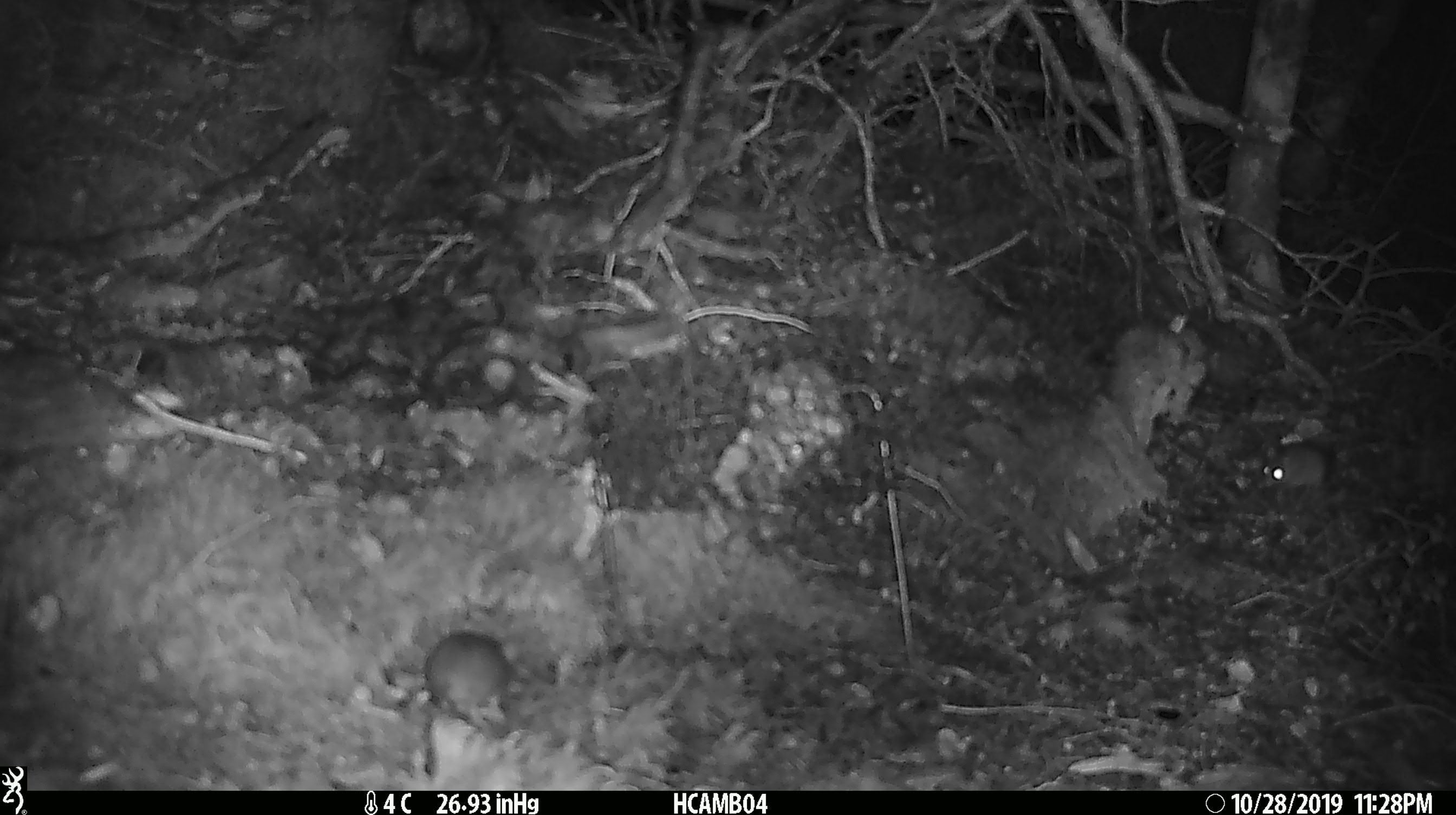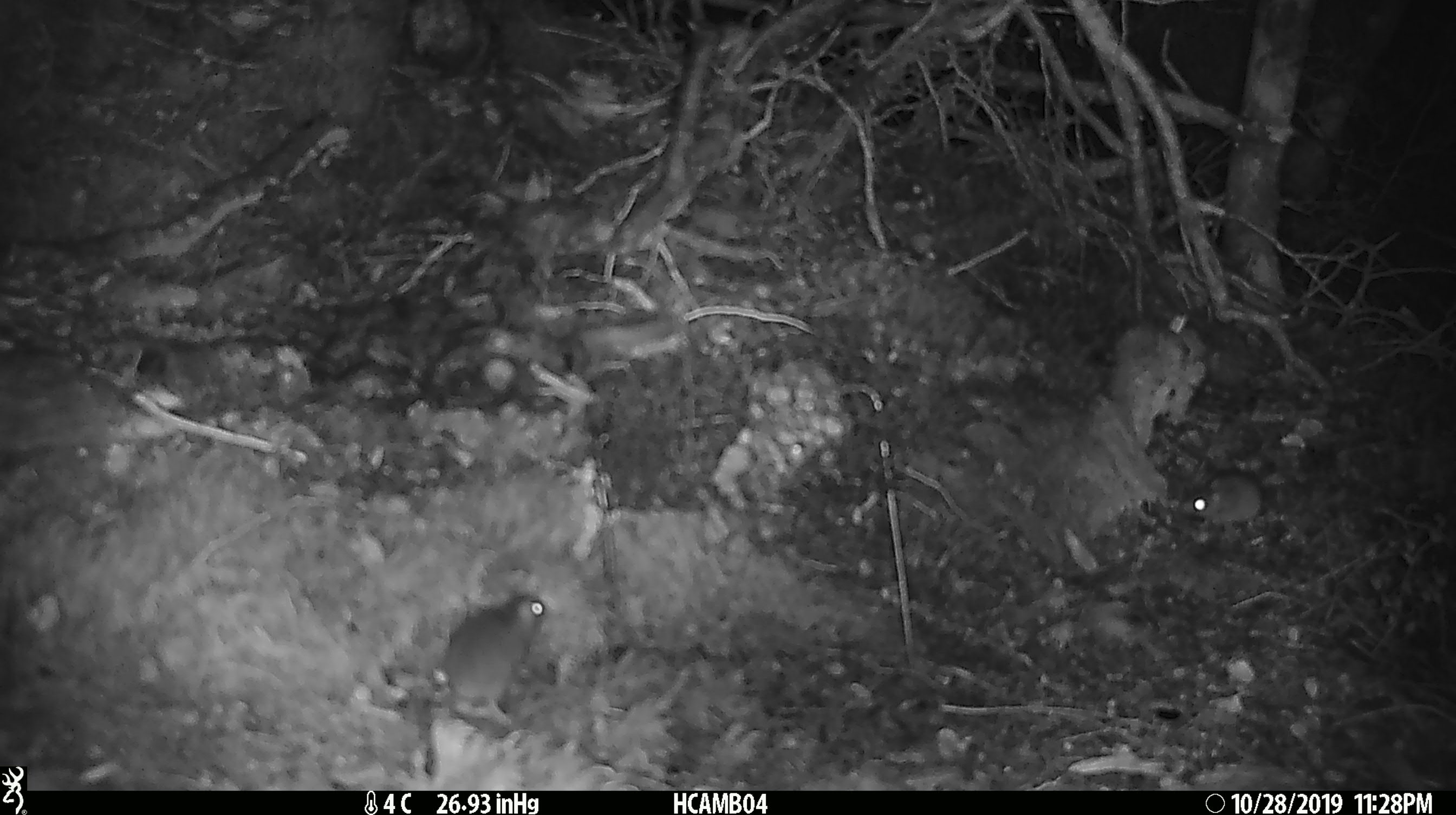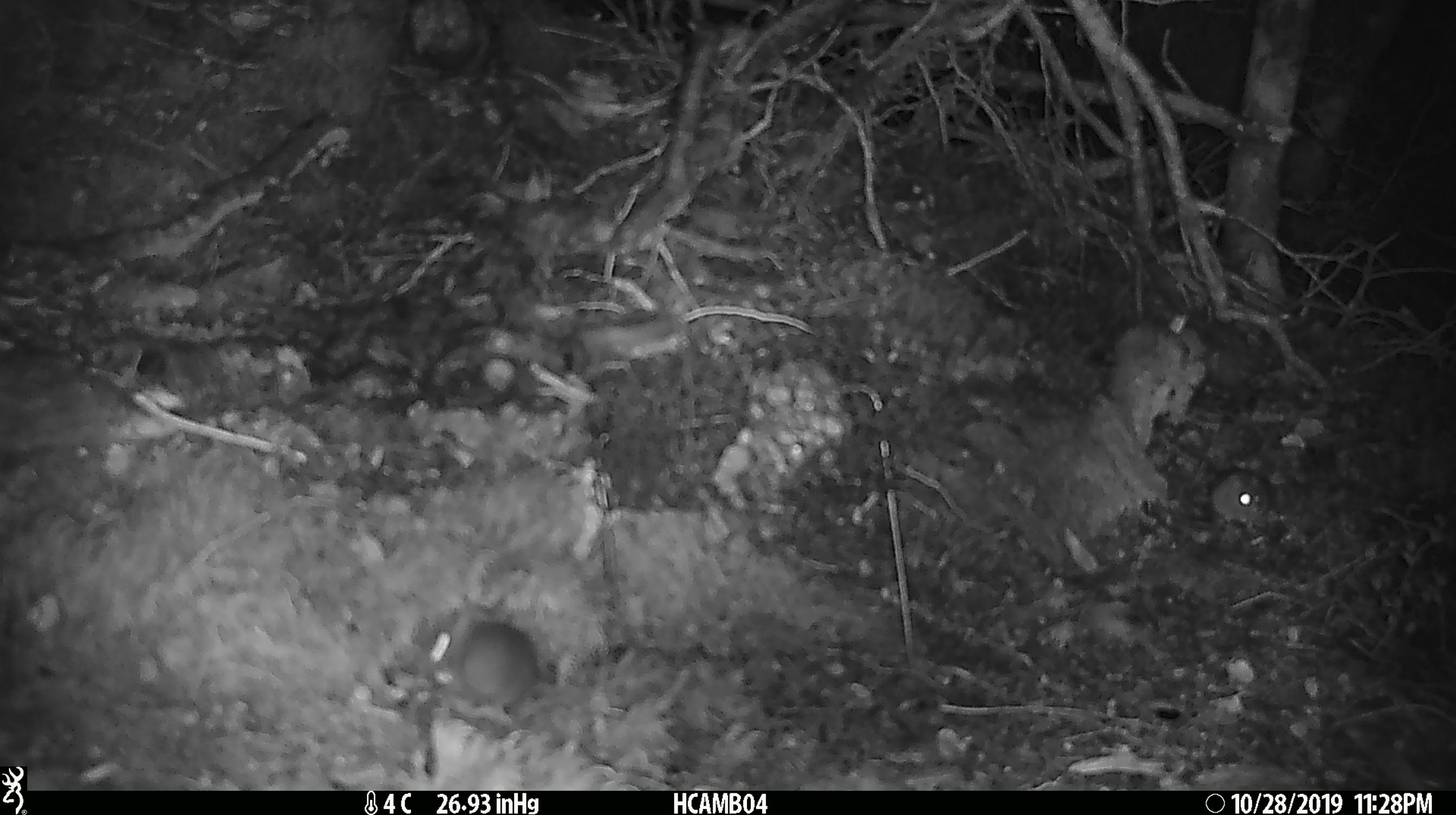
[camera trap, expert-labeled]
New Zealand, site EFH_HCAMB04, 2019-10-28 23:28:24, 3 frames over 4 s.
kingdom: Animalia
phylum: Chordata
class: Mammalia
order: Rodentia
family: Muridae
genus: Mus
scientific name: Mus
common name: mouse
Mouse (Mus).